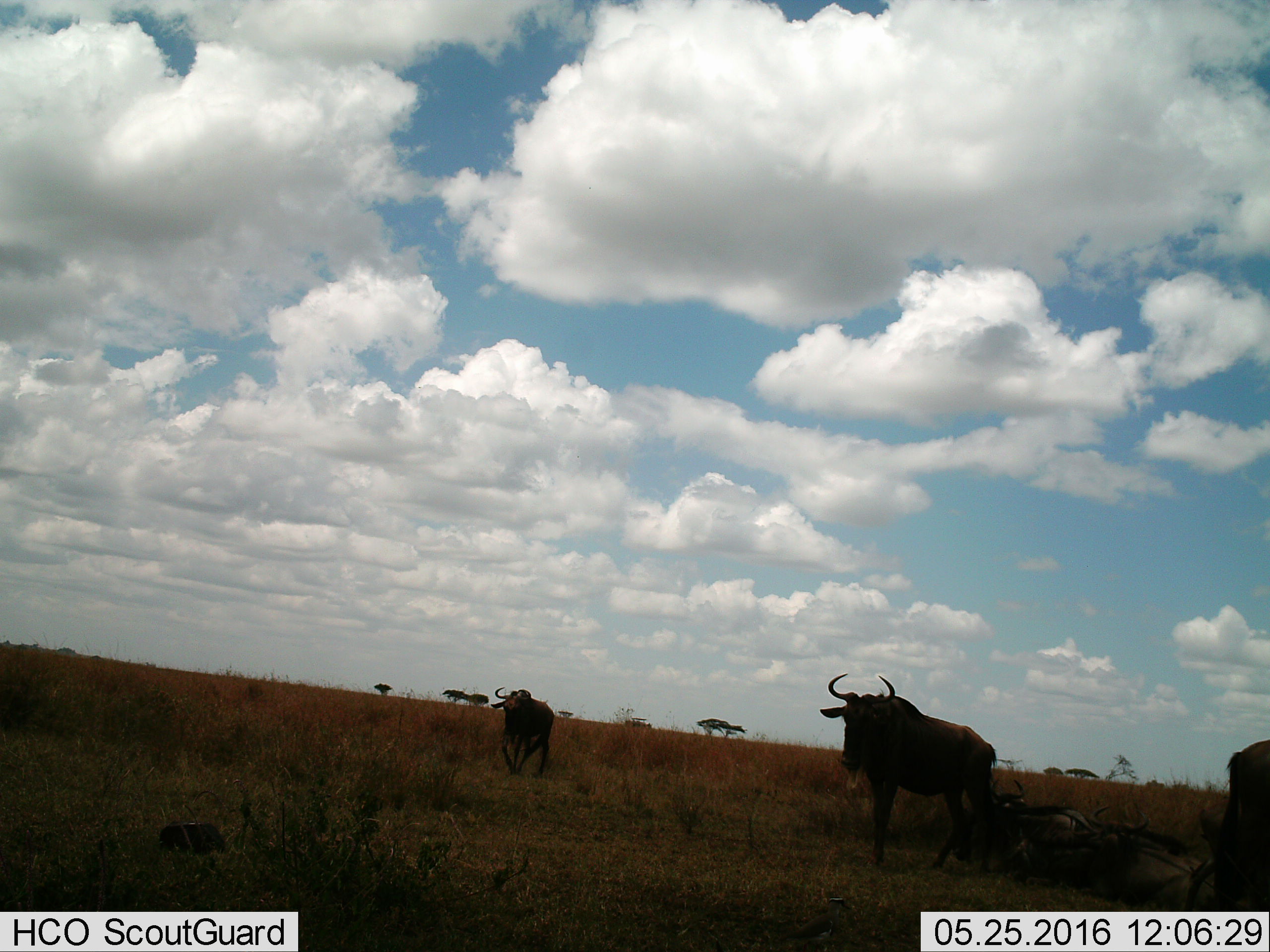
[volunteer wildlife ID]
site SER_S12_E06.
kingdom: Animalia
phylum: Chordata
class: Mammalia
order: Artiodactyla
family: Bovidae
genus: Connochaetes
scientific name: Connochaetes taurinus taurinus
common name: blue wildebeest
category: wildebeestblue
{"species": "wildebeestblue (blue wildebeest) (Connochaetes taurinus taurinus)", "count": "4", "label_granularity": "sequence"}